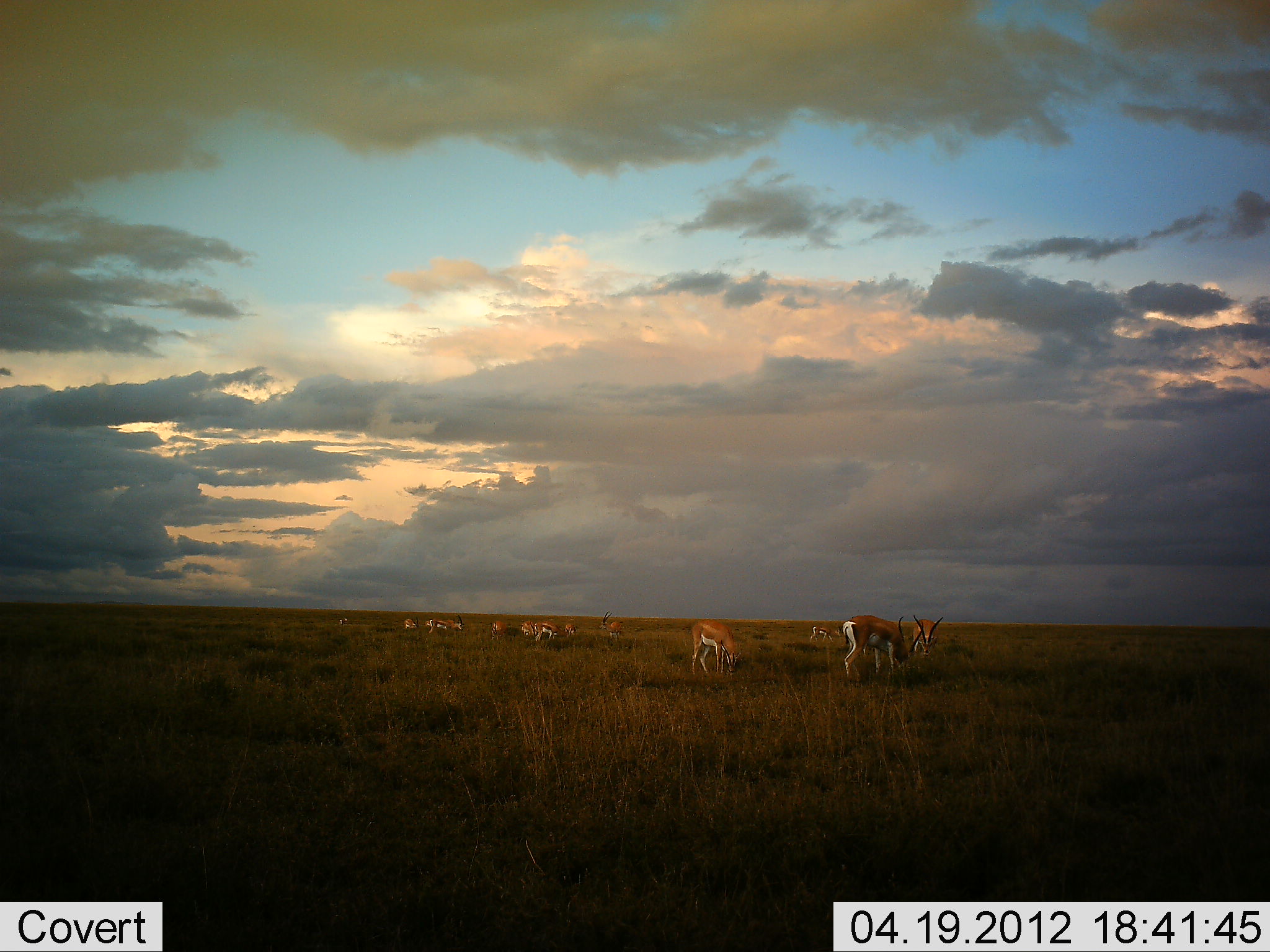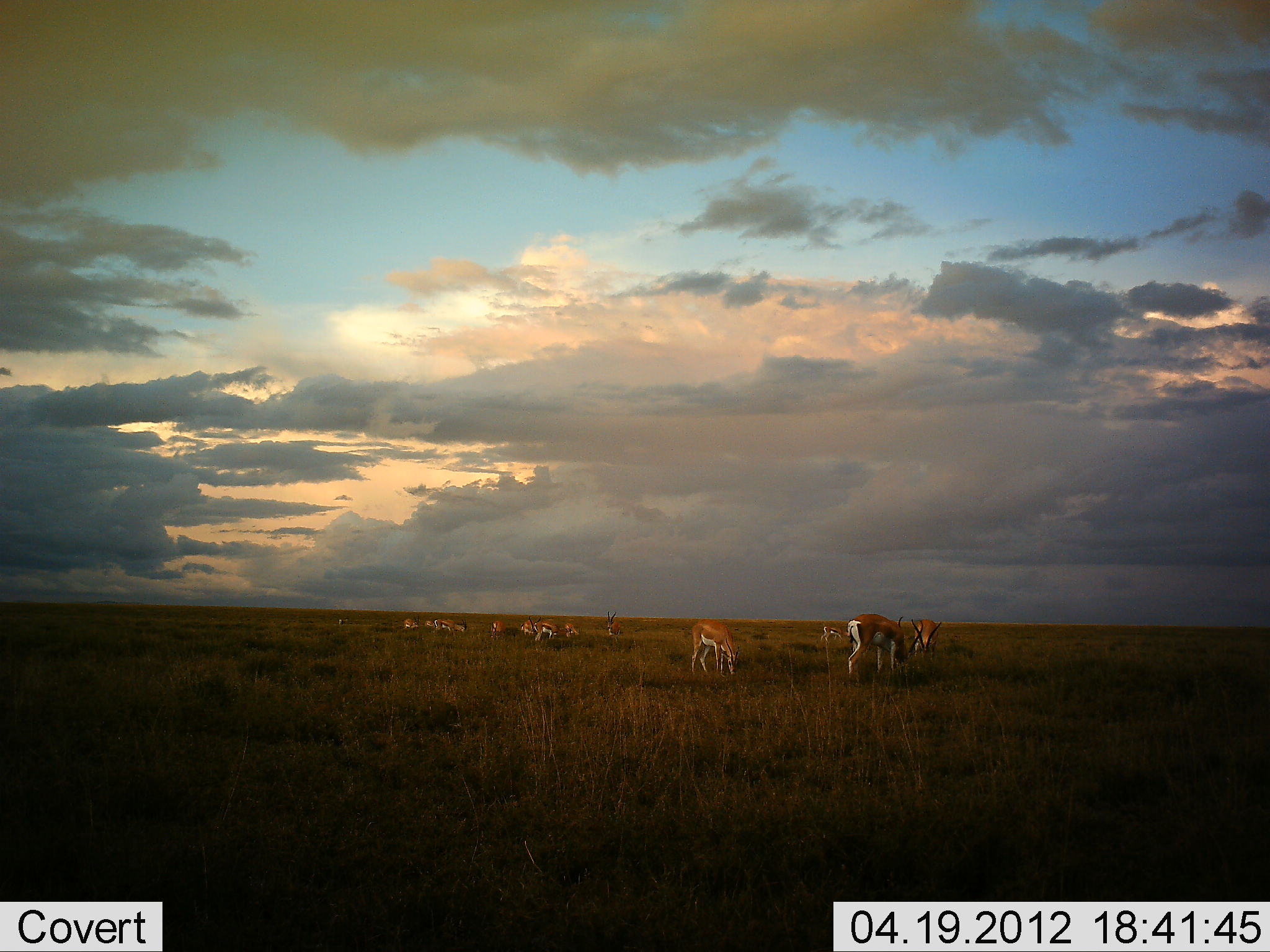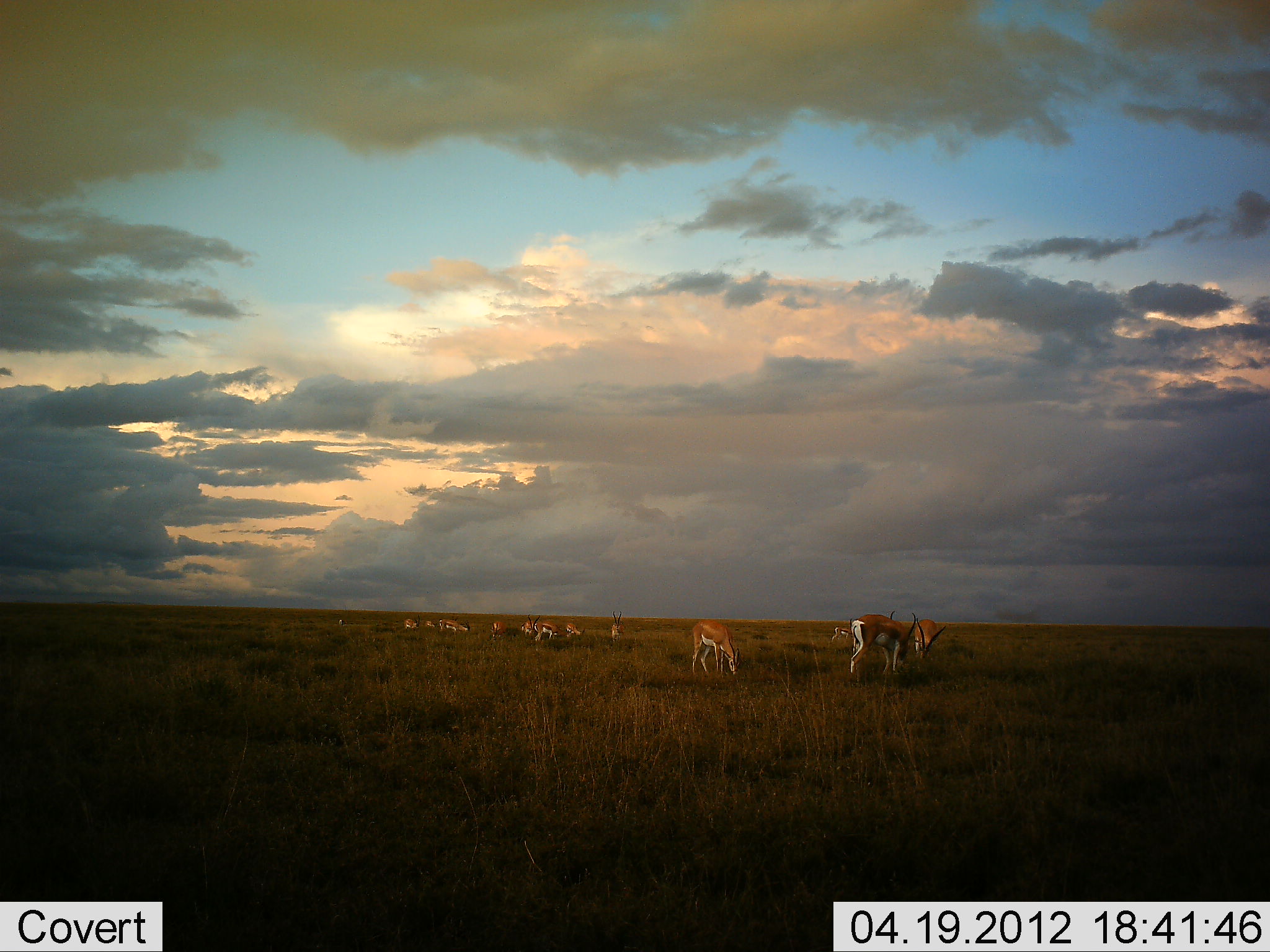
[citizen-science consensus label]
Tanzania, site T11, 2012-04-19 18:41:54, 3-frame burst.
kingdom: Animalia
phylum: Chordata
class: Mammalia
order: Artiodactyla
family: Bovidae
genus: Nanger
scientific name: Nanger granti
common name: grant's gazelle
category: gazellegrants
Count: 11-50.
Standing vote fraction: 60%.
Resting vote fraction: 15%.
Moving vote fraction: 15%.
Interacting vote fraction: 0%.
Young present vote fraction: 0%.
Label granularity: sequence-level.